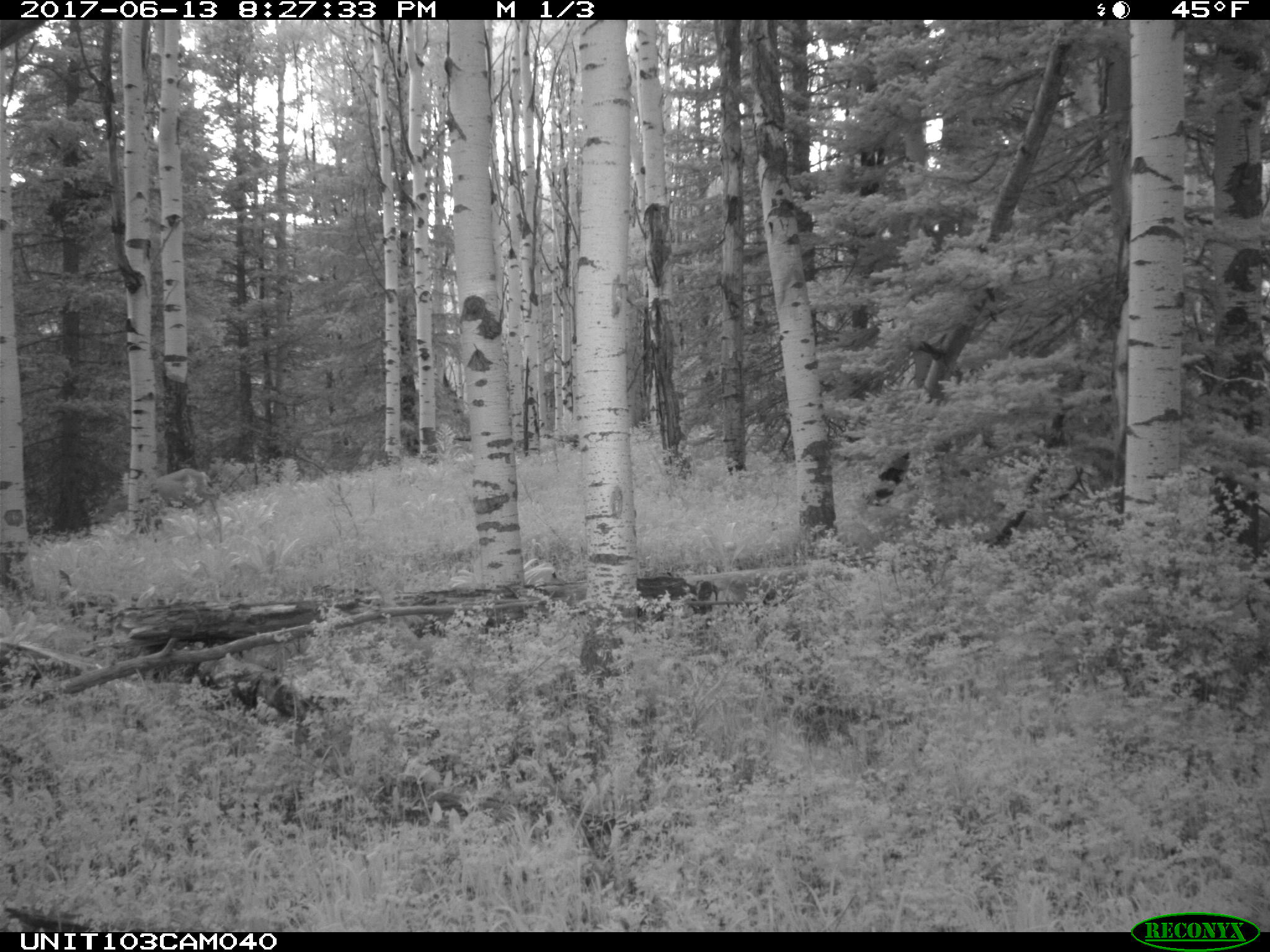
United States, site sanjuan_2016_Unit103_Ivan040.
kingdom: Animalia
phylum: Chordata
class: Mammalia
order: Artiodactyla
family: Cervidae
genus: Odocoileus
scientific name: Odocoileus hemionus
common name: mule deer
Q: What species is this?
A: Odocoileus hemionus (mule deer).